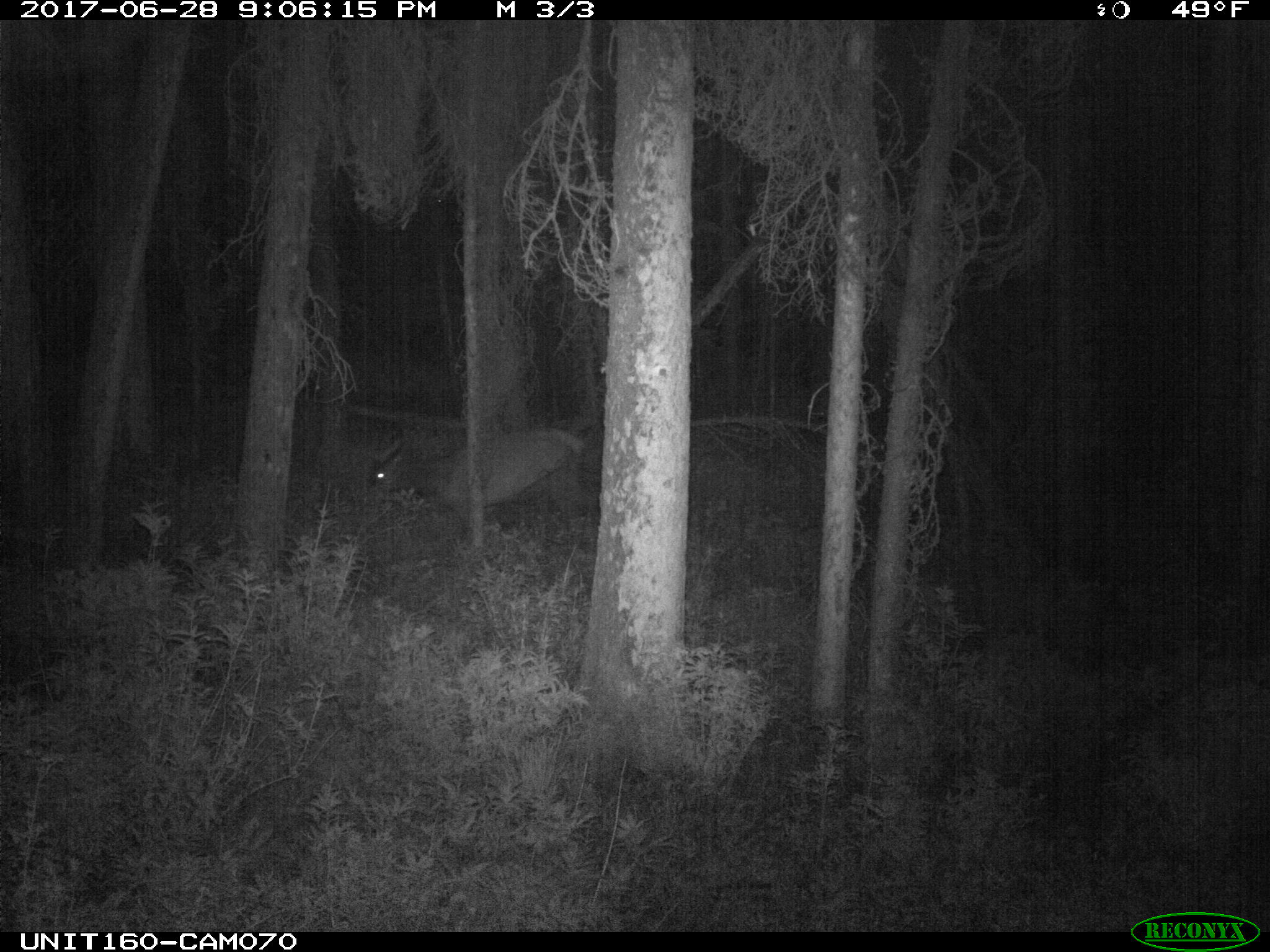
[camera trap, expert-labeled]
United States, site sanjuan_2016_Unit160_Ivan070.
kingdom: Animalia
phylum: Chordata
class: Mammalia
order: Artiodactyla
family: Cervidae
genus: Cervus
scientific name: Cervus elaphus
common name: red deer